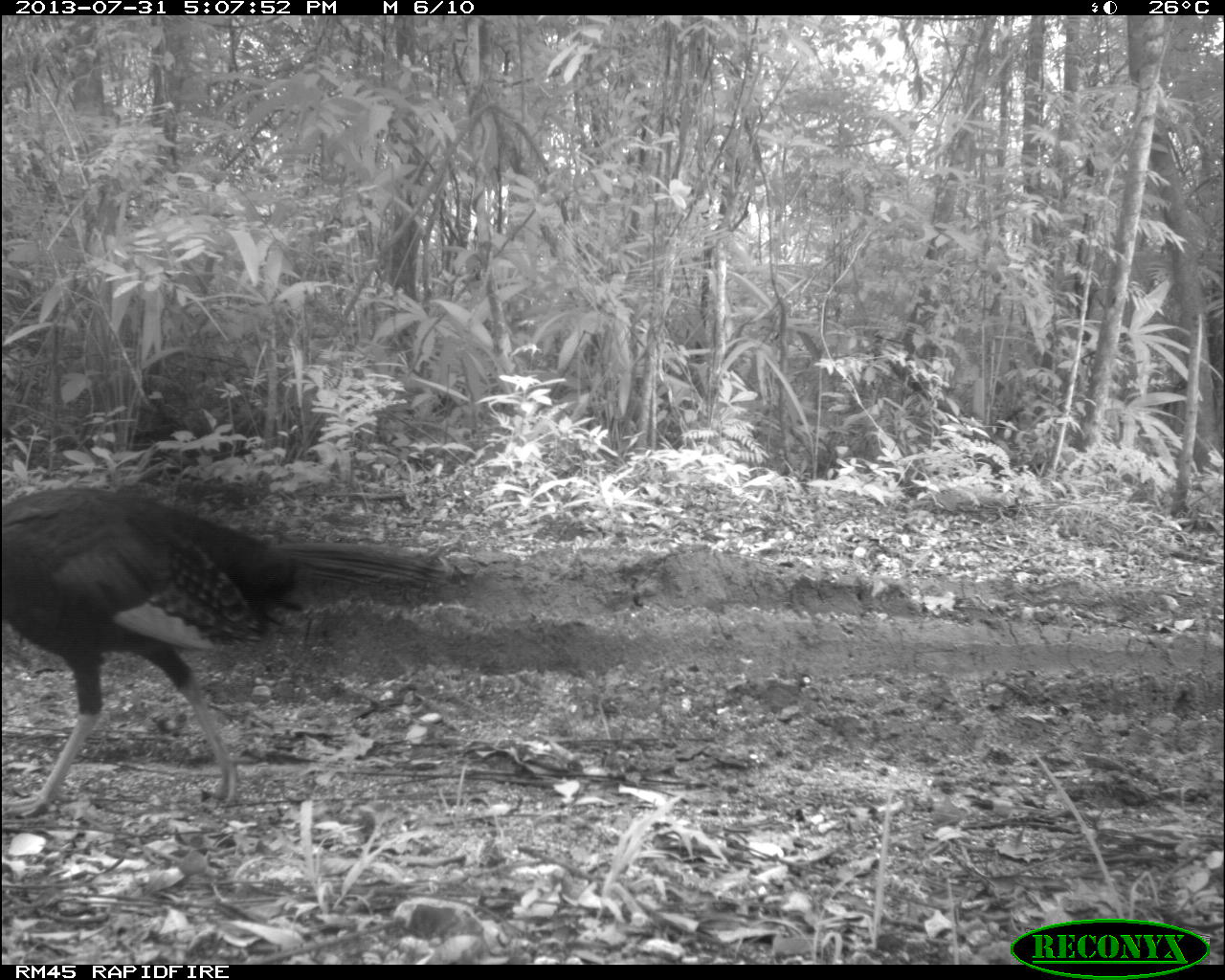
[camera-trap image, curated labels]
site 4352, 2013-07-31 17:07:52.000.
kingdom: Animalia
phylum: Chordata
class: Aves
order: Galliformes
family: Phasianidae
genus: Meleagris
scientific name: Meleagris ocellata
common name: ocellated turkey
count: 4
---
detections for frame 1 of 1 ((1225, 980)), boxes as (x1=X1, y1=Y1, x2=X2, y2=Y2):
meleagris ocellata: (x1=0, y1=483, x2=467, y2=817)